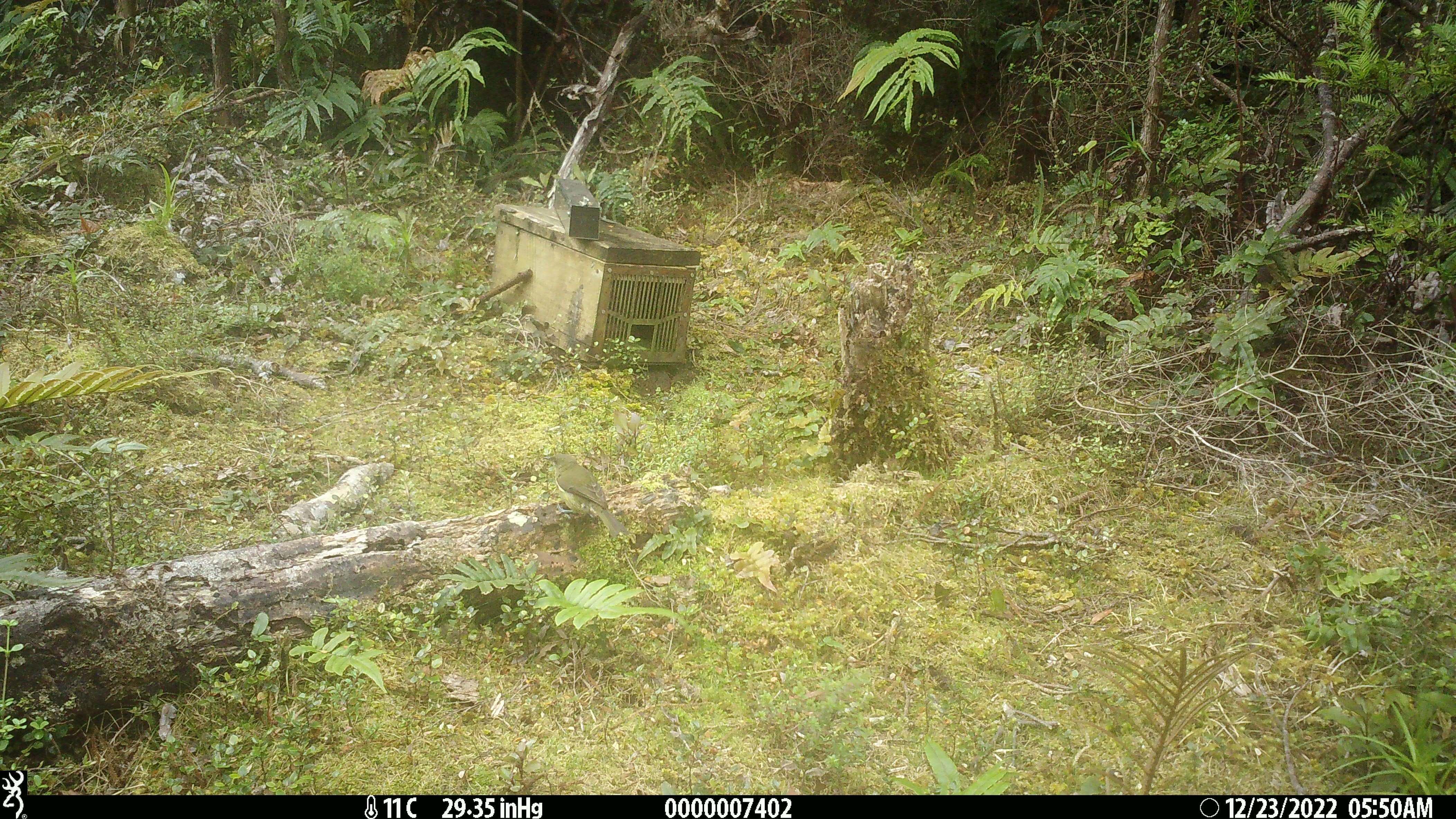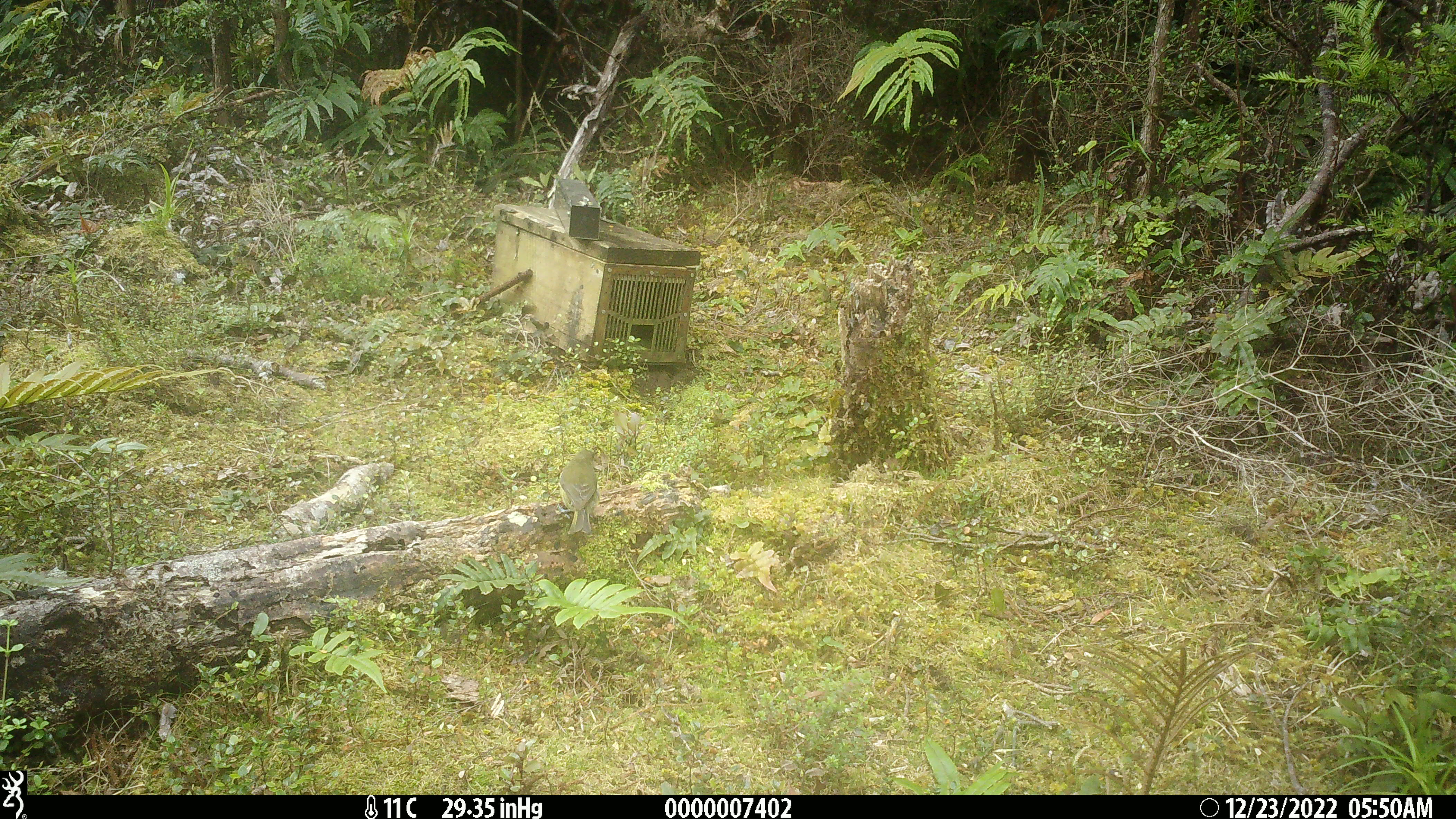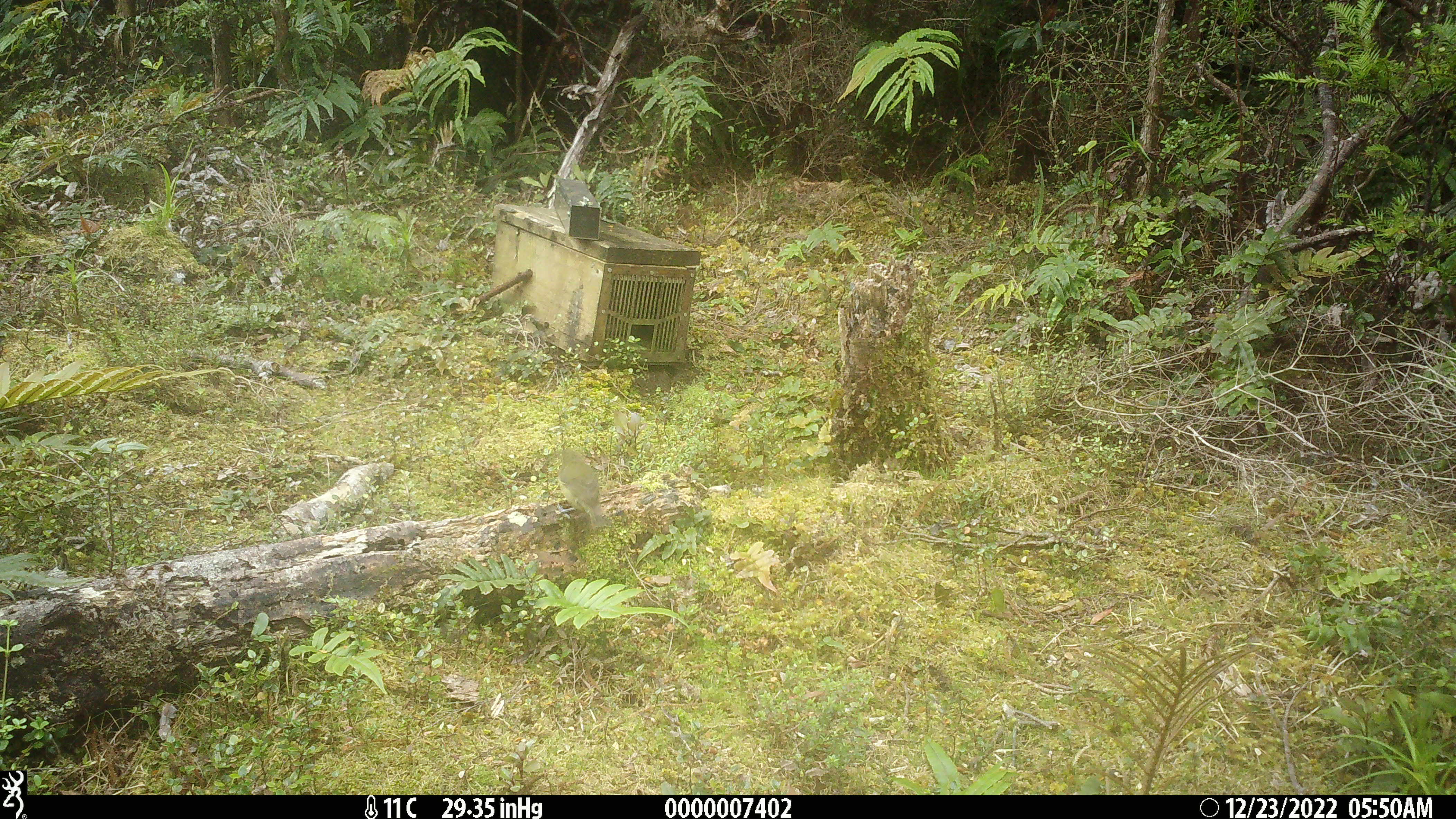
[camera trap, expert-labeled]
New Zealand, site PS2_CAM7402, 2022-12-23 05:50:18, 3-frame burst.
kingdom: Animalia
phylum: Chordata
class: Aves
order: Passeriformes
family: Meliphagidae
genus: Anthornis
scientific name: Anthornis melanura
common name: new zealand bellbird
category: bellbird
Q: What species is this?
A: Bellbird (new zealand bellbird) (Anthornis melanura).